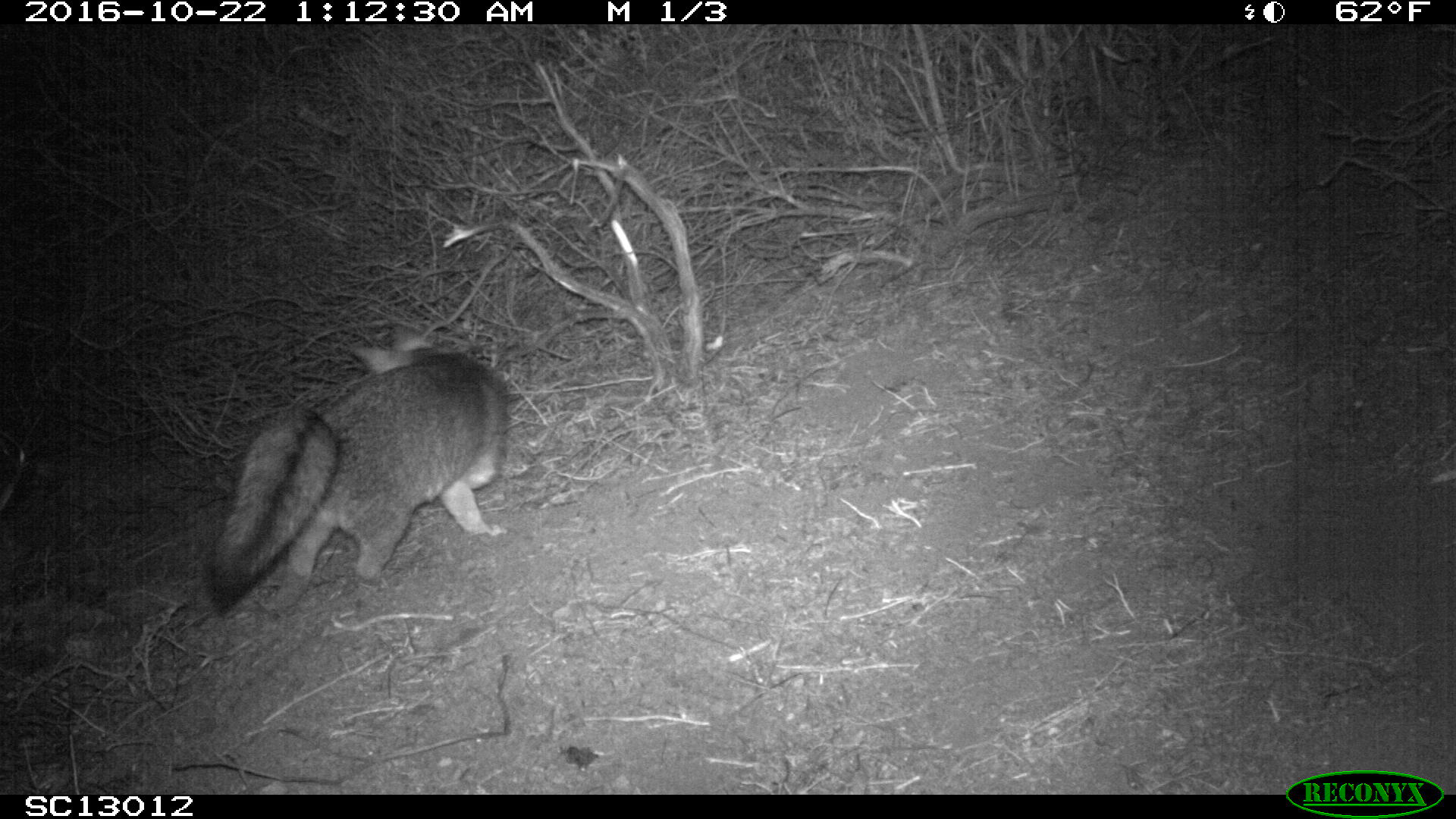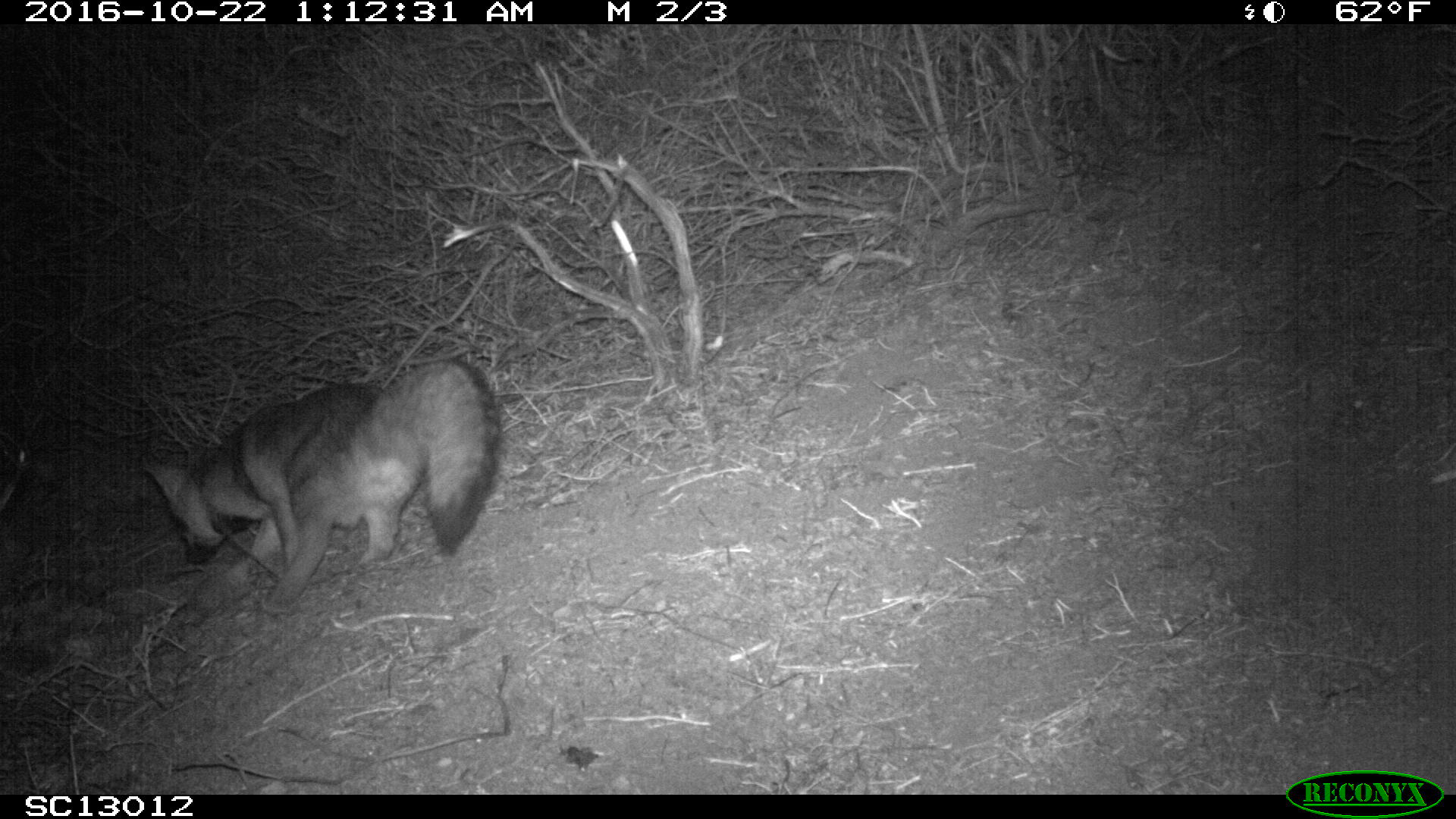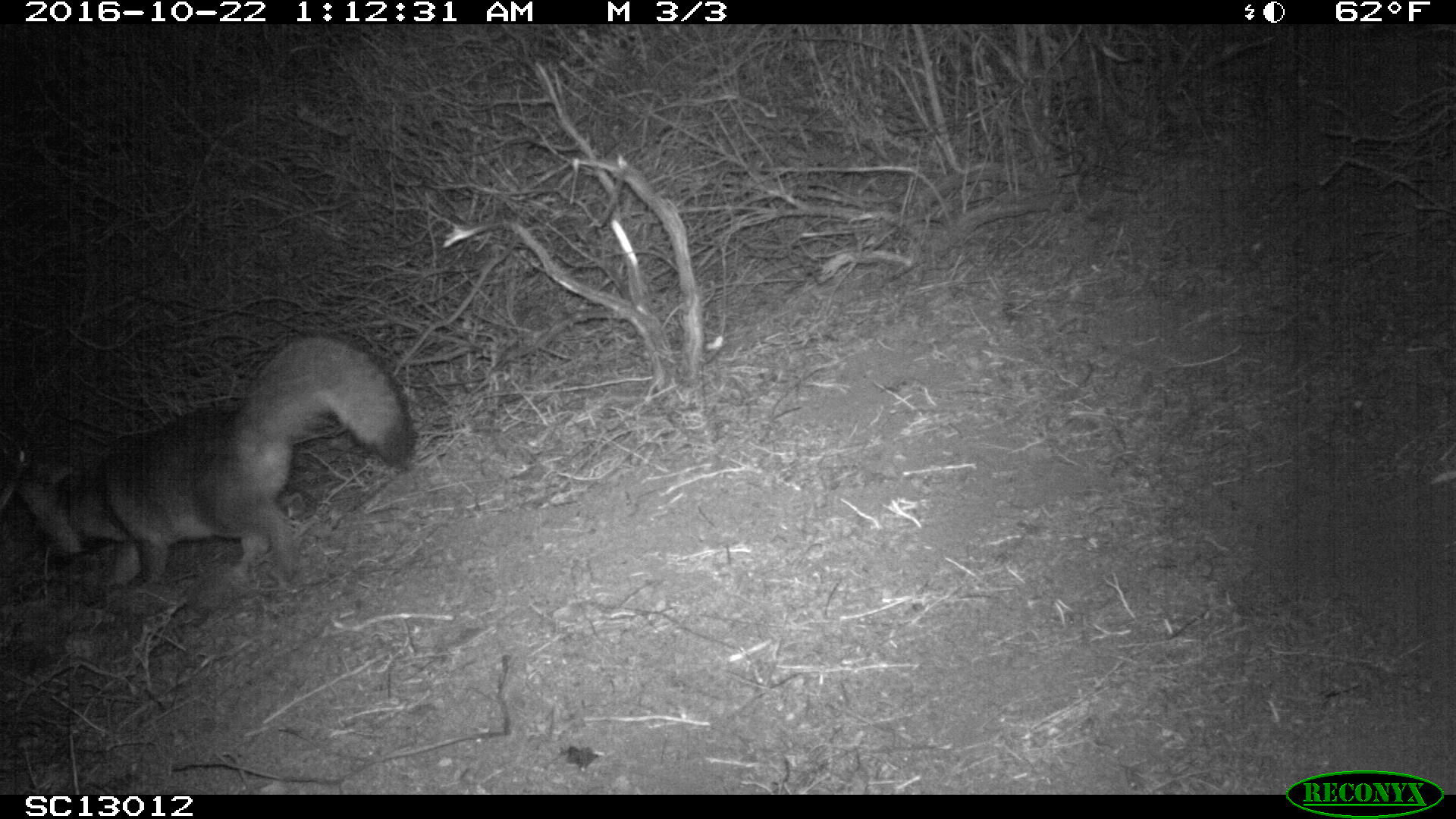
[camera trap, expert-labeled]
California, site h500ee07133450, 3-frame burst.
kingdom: Animalia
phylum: Chordata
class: Mammalia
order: Carnivora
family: Canidae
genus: Urocyon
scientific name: Urocyon littoralis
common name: island fox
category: fox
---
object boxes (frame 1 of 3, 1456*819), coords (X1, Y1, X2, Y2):
fox: (207, 330, 509, 615)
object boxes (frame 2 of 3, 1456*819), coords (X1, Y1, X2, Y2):
fox: (141, 359, 500, 610)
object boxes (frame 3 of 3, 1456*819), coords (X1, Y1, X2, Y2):
fox: (12, 332, 418, 592)